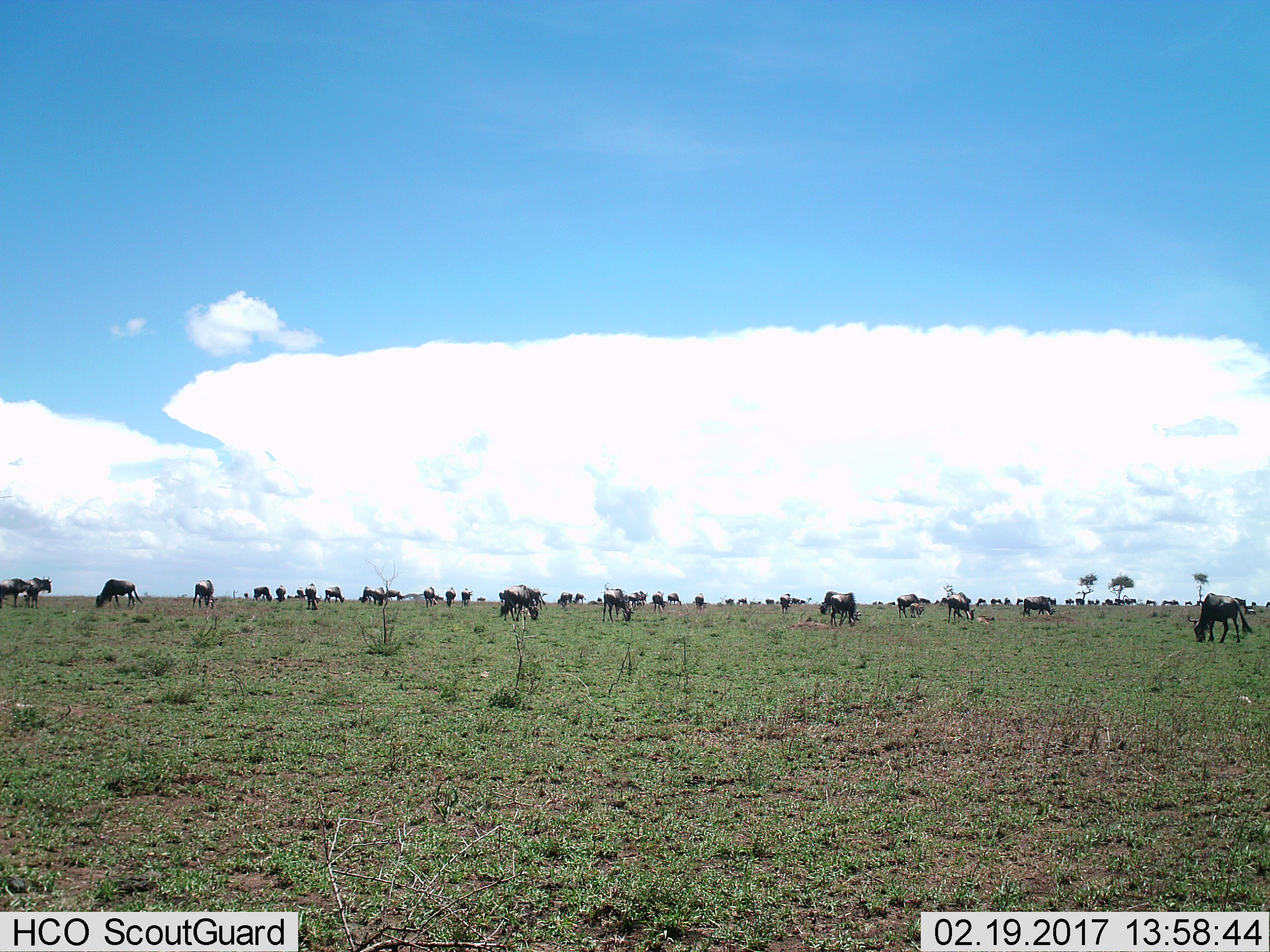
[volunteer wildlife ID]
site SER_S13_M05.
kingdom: Animalia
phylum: Chordata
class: Mammalia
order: Artiodactyla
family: Bovidae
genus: Connochaetes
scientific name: Connochaetes taurinus taurinus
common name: blue wildebeest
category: wildebeestblue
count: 11-50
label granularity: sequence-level